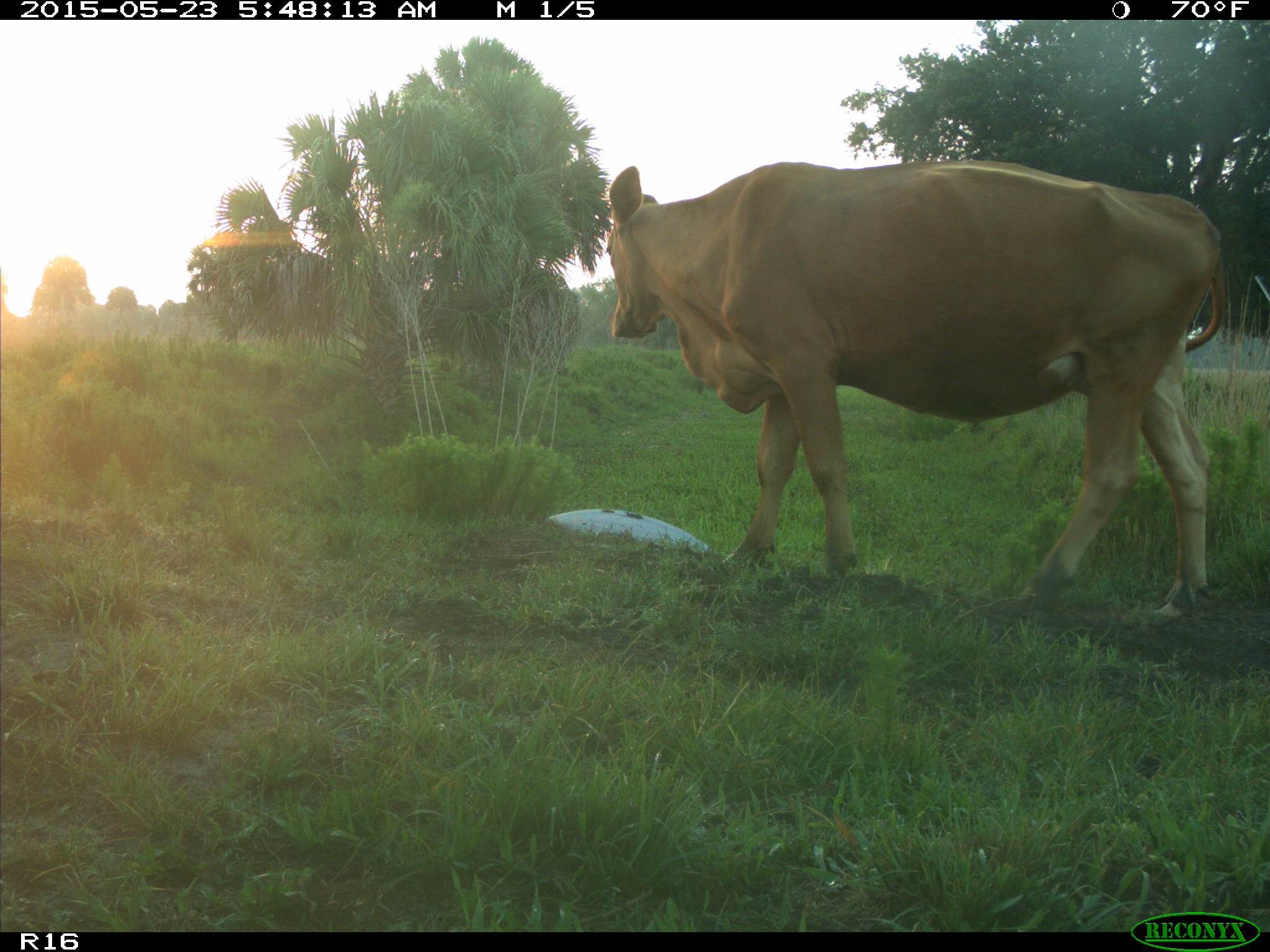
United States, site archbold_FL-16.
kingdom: Animalia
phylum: Chordata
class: Mammalia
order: Artiodactyla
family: Bovidae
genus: Bos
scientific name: Bos taurus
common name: domestic cow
Bos taurus (domestic cow).